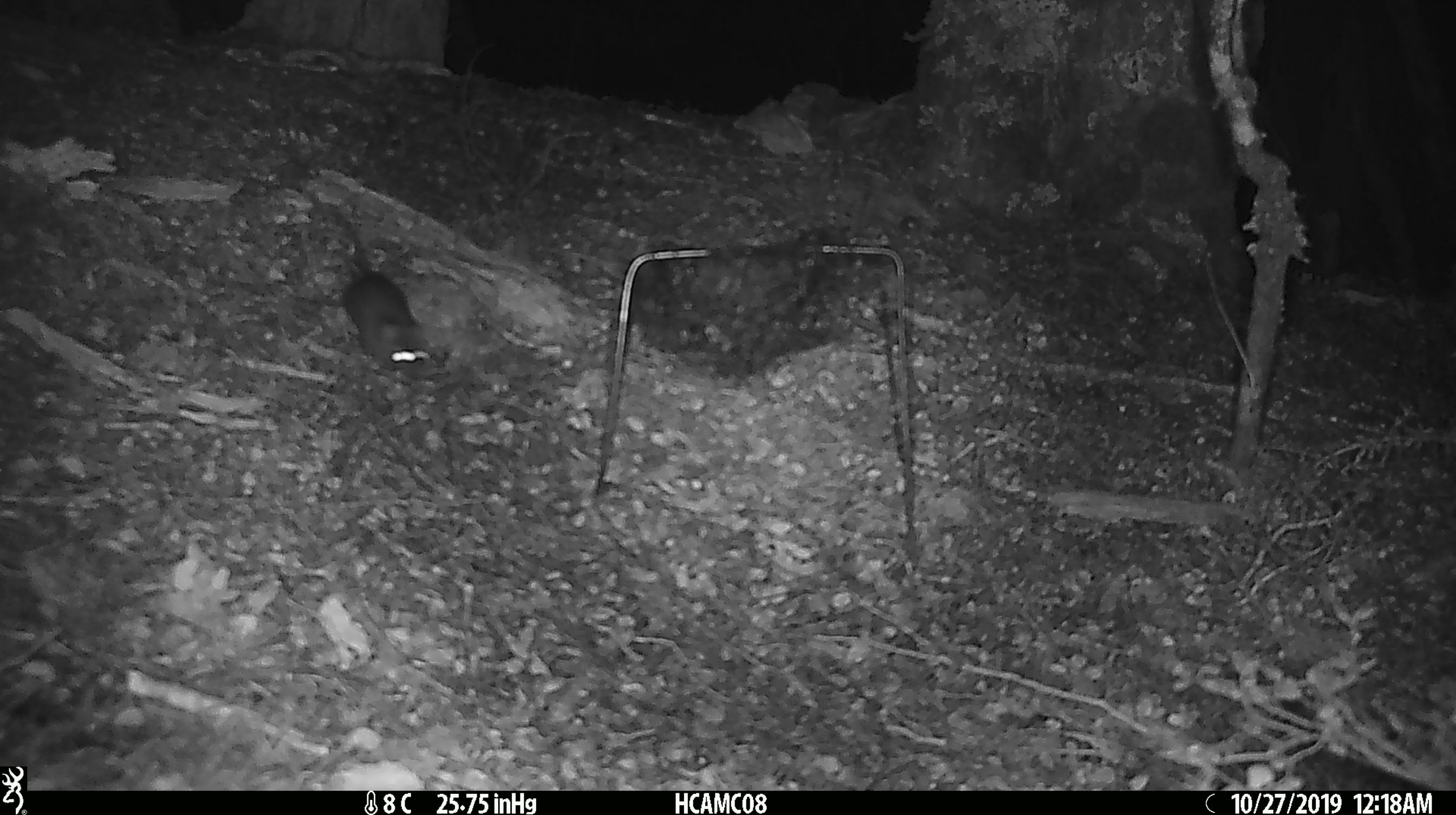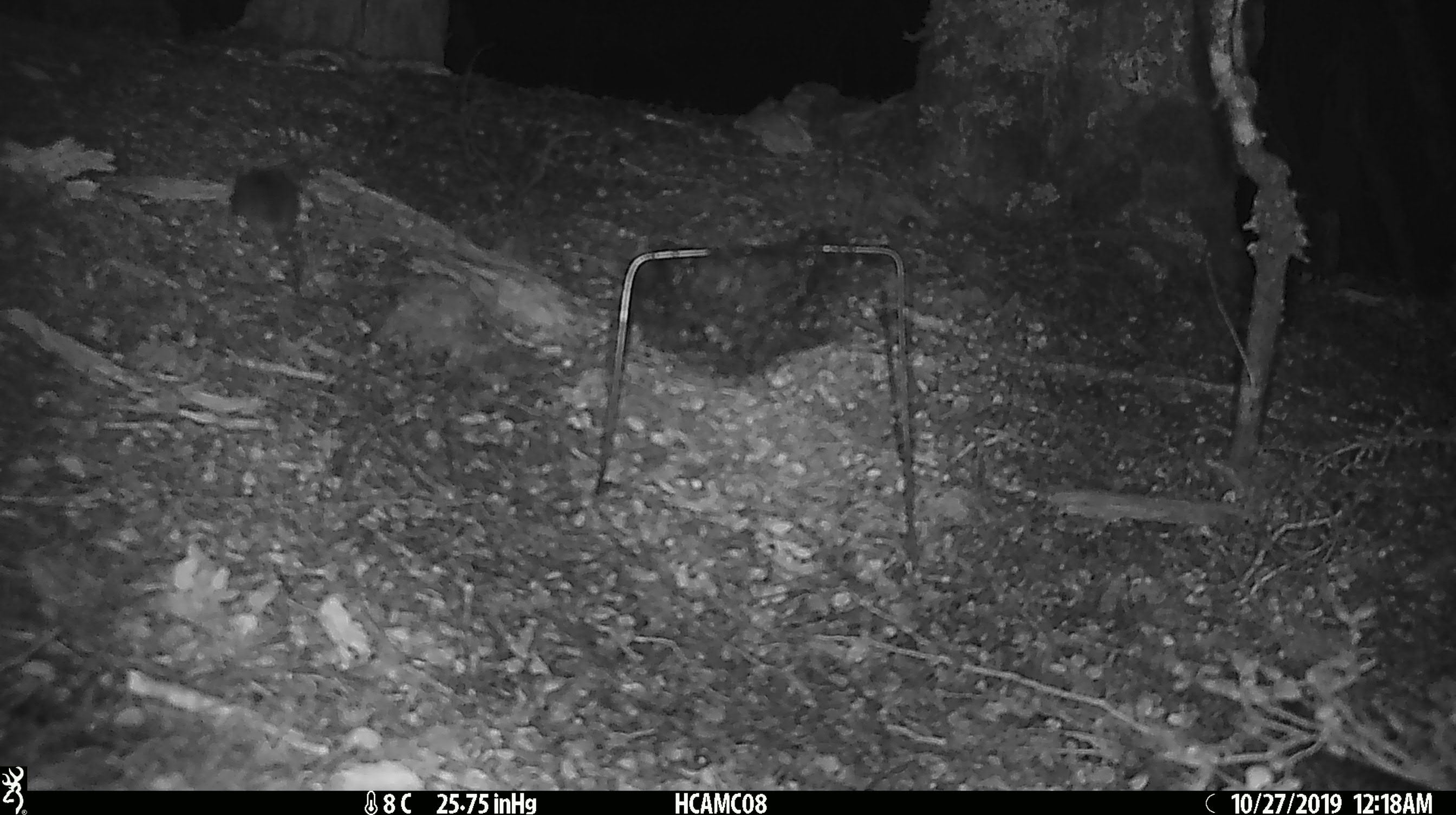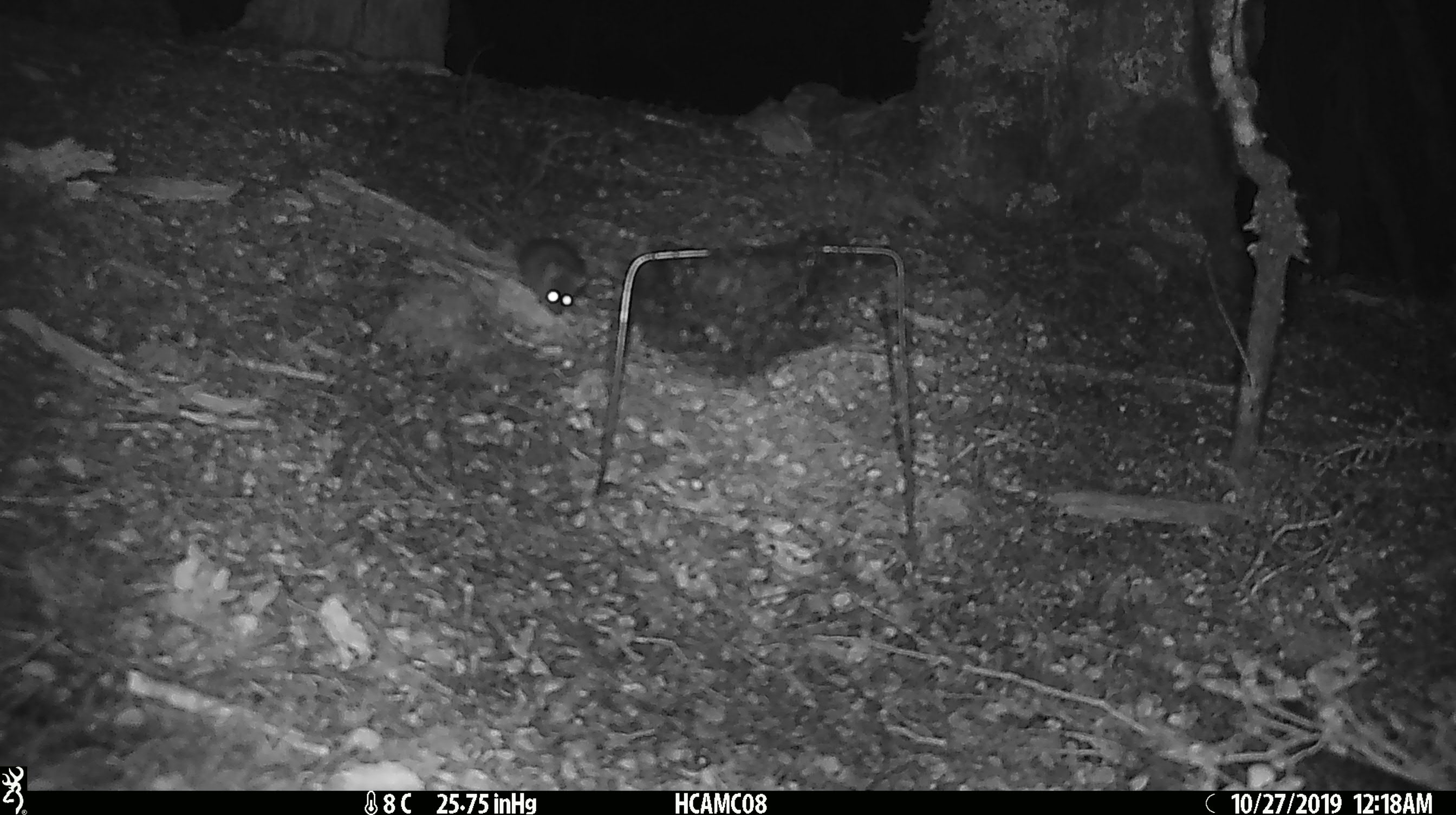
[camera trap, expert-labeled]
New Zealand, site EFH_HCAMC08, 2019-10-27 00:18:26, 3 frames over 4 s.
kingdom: Animalia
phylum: Chordata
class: Mammalia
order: Rodentia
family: Muridae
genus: Mus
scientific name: Mus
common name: mouse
Mouse (Mus).